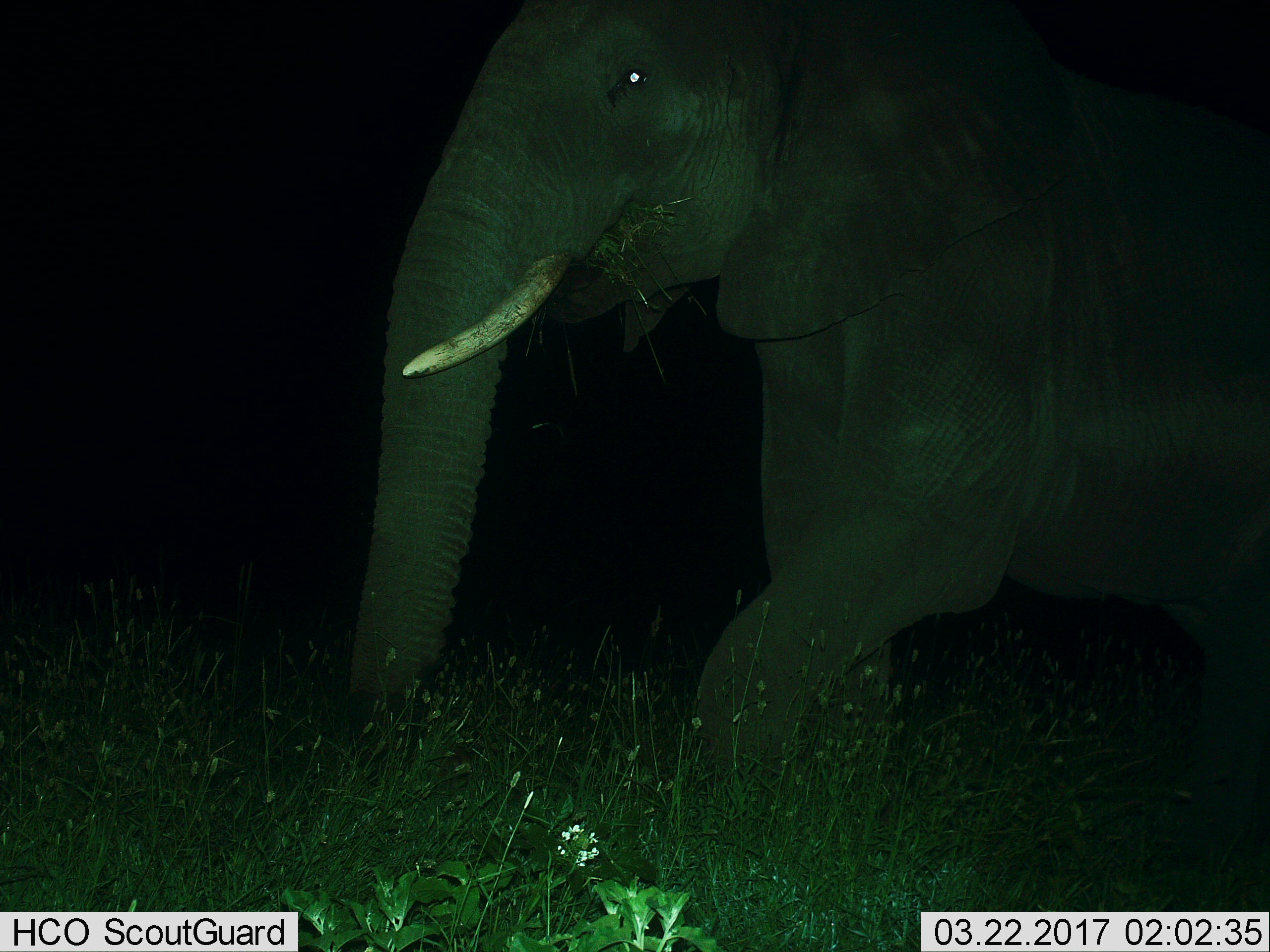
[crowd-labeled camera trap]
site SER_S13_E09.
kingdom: Animalia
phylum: Chordata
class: Mammalia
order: Proboscidea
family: Elephantidae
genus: Loxodonta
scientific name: Loxodonta africana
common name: african bush elephant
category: elephant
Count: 1.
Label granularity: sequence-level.